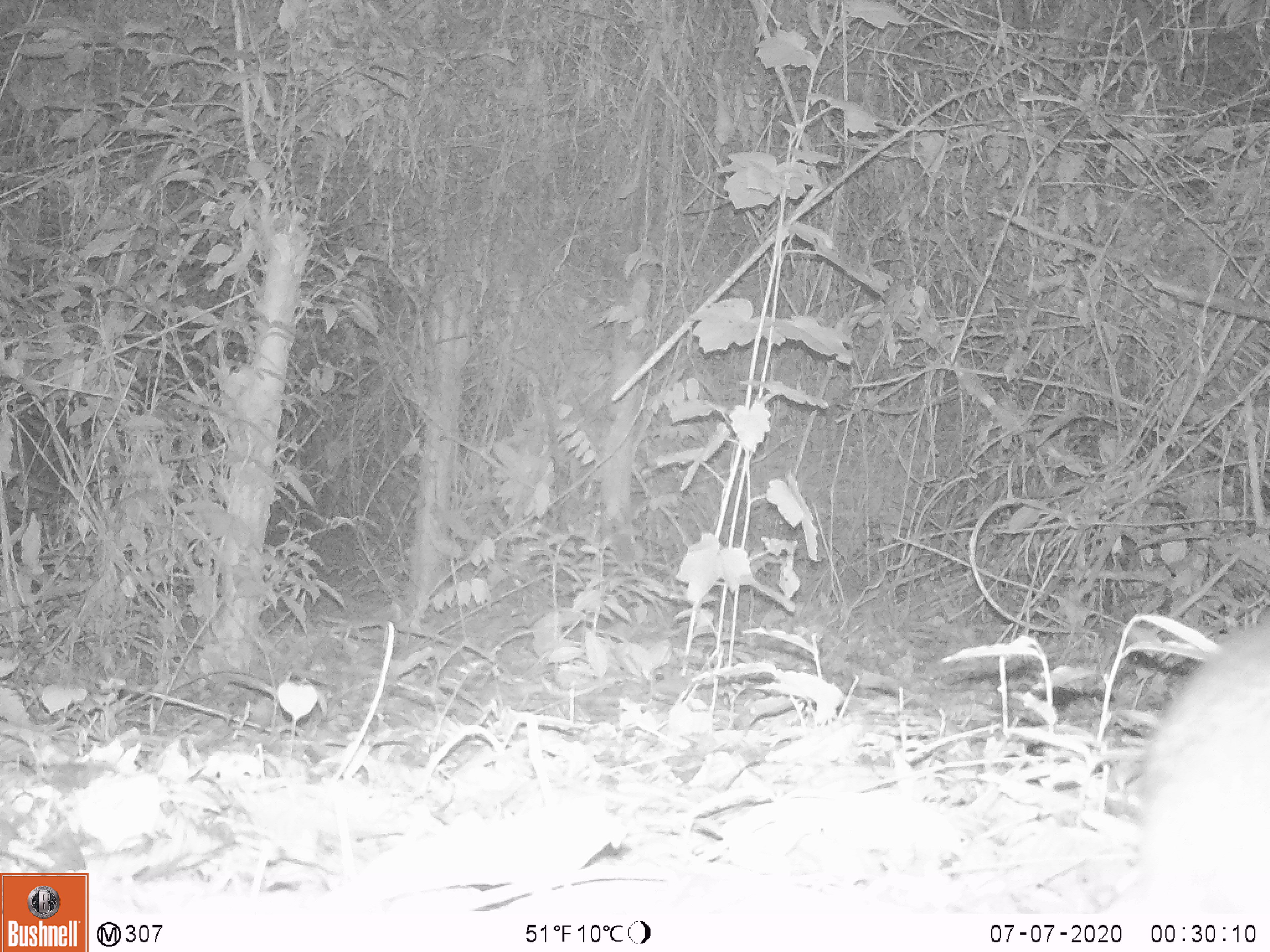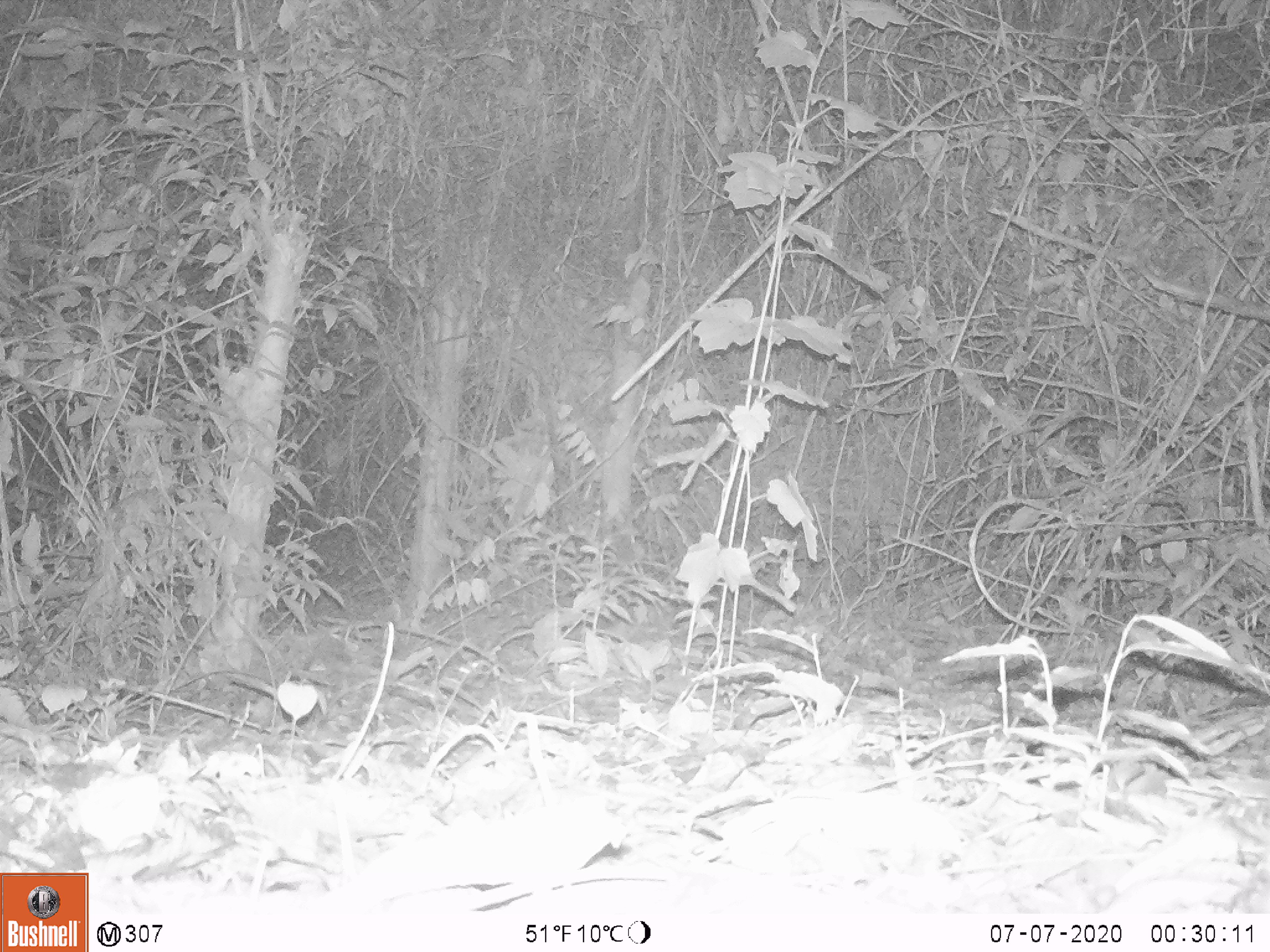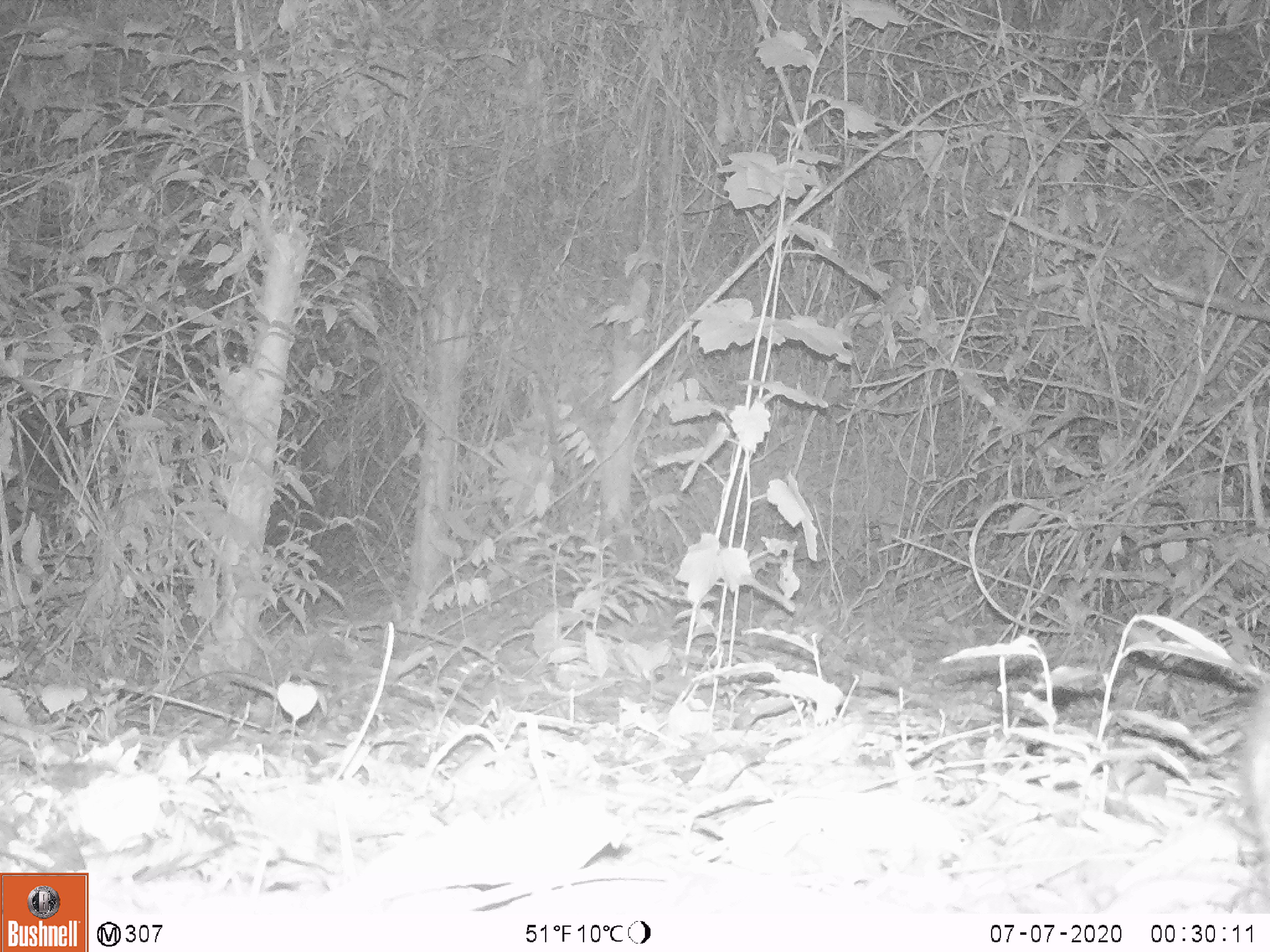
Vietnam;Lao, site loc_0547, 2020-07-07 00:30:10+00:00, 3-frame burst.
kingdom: Animalia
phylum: Chordata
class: Mammalia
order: Artiodactyla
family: Tragulidae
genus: Moschiola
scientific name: Moschiola meminna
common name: chevrotain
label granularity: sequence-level